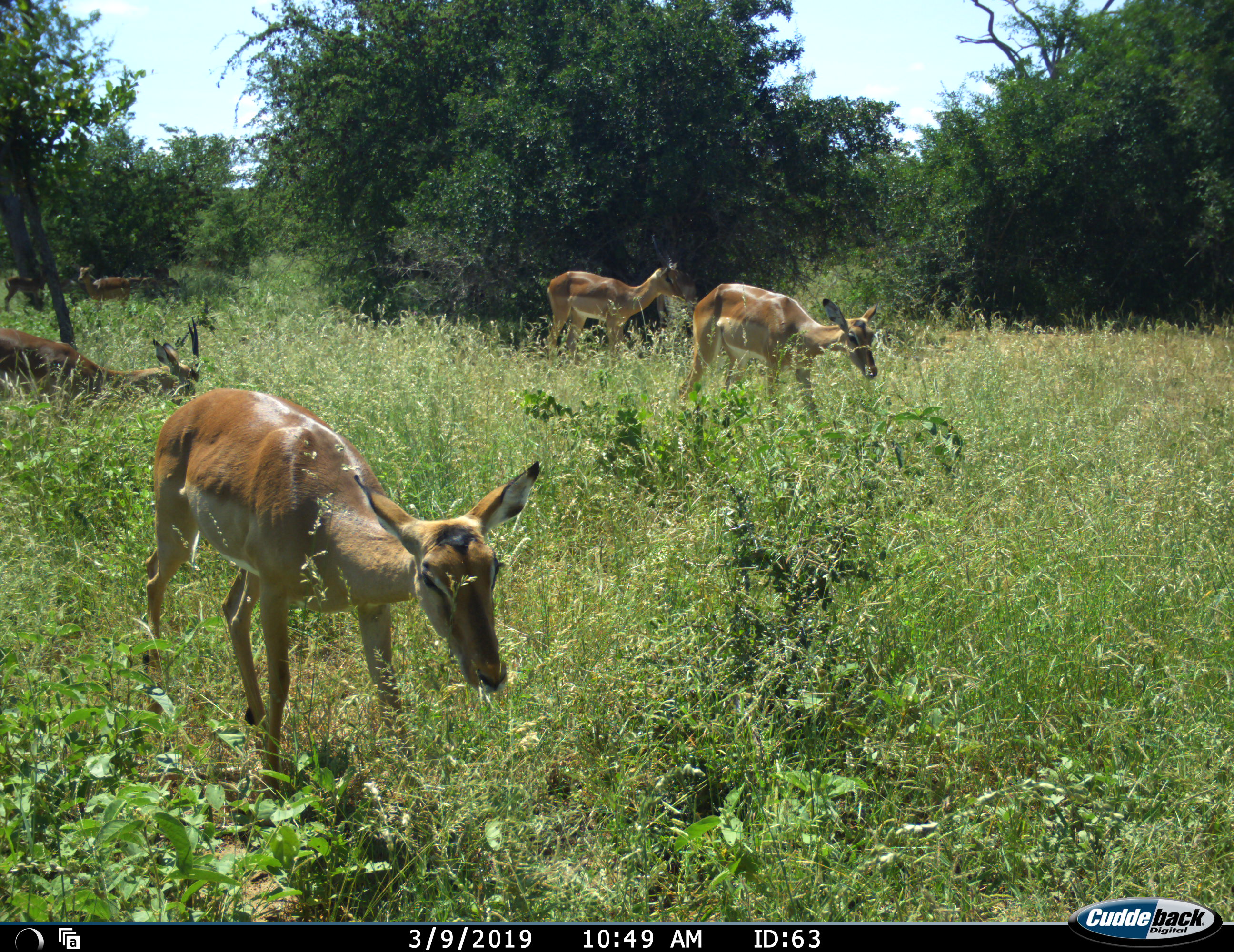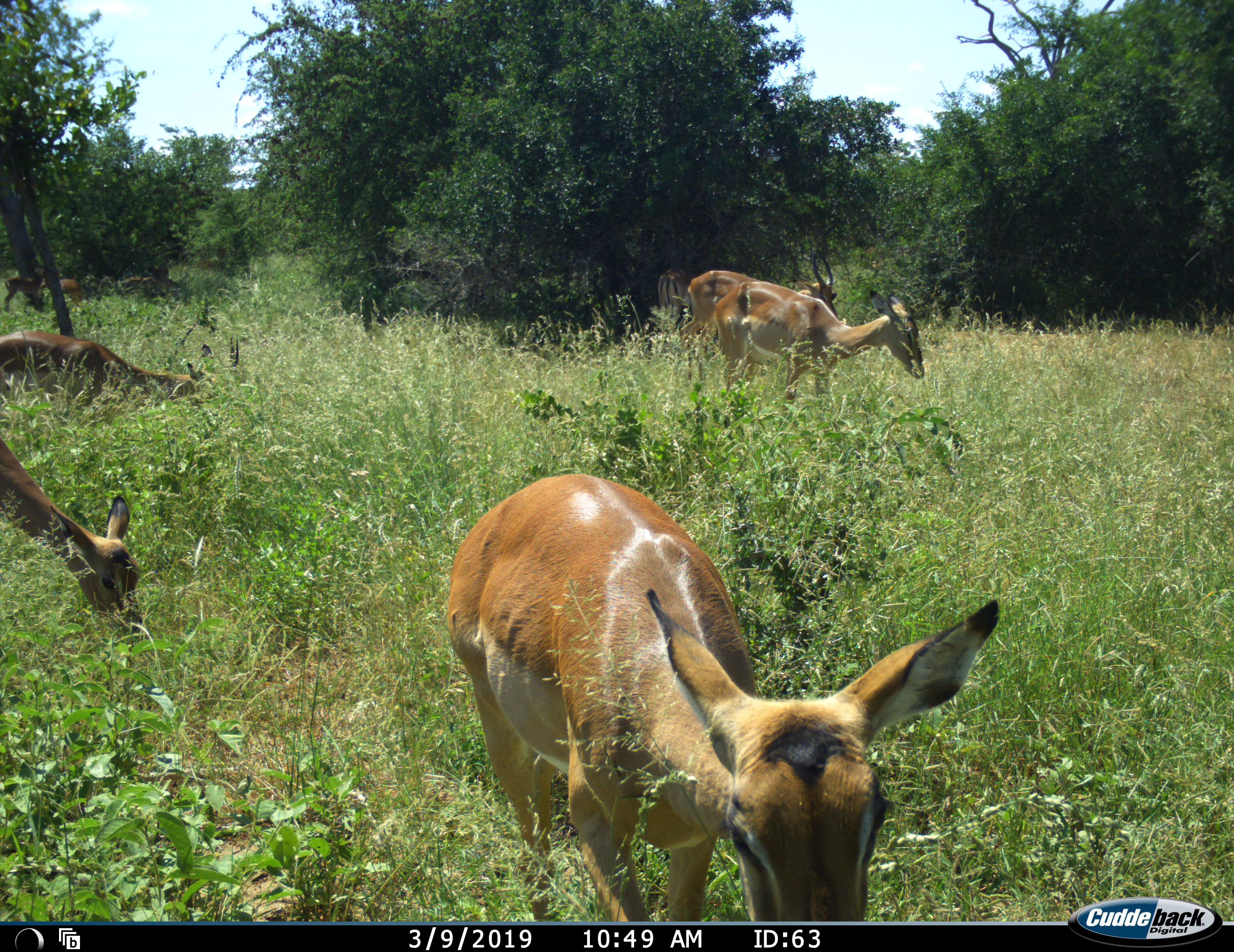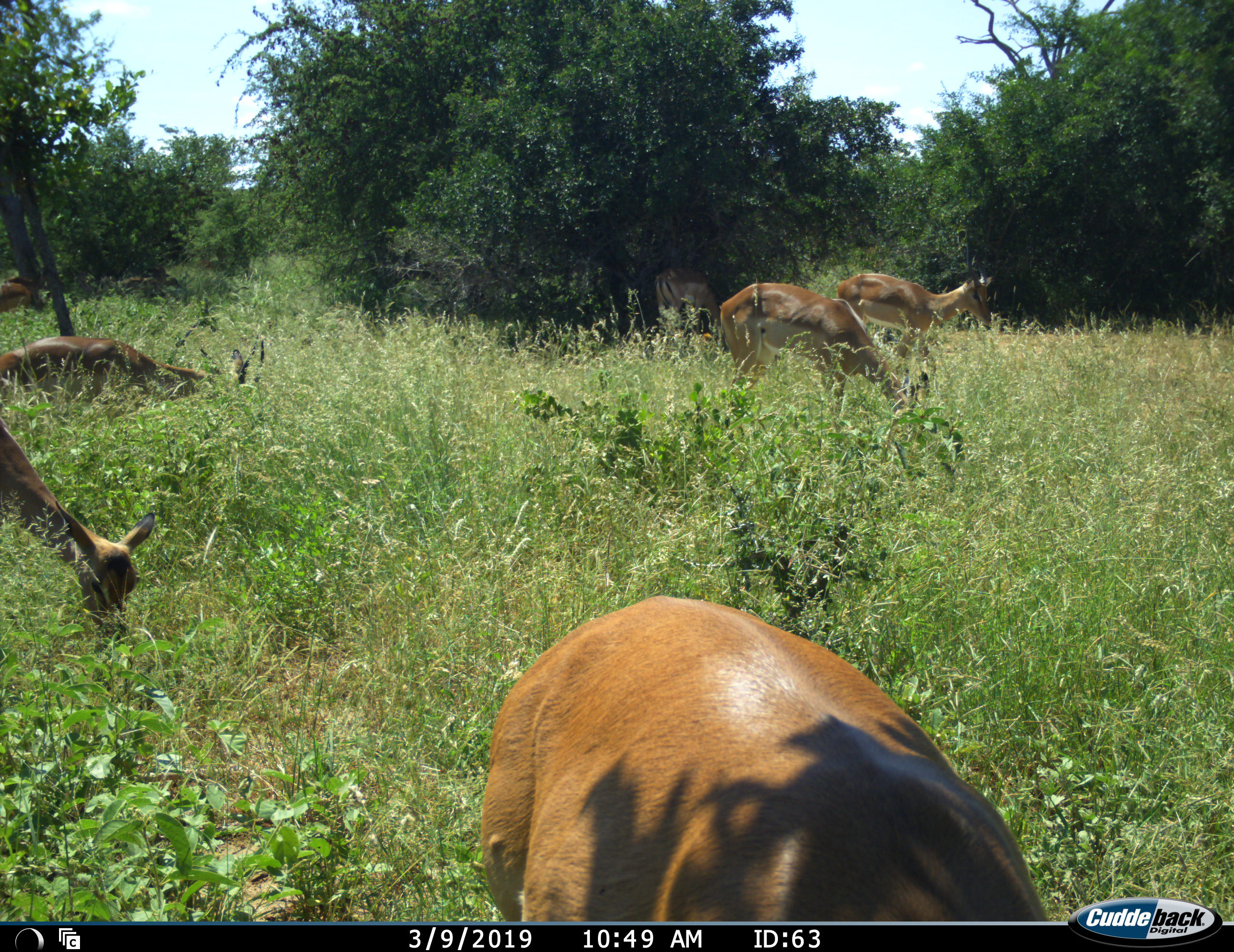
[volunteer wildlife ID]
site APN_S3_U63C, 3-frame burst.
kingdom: Animalia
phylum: Chordata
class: Mammalia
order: Artiodactyla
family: Bovidae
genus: Aepyceros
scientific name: Aepyceros melampus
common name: impala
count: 8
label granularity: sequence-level